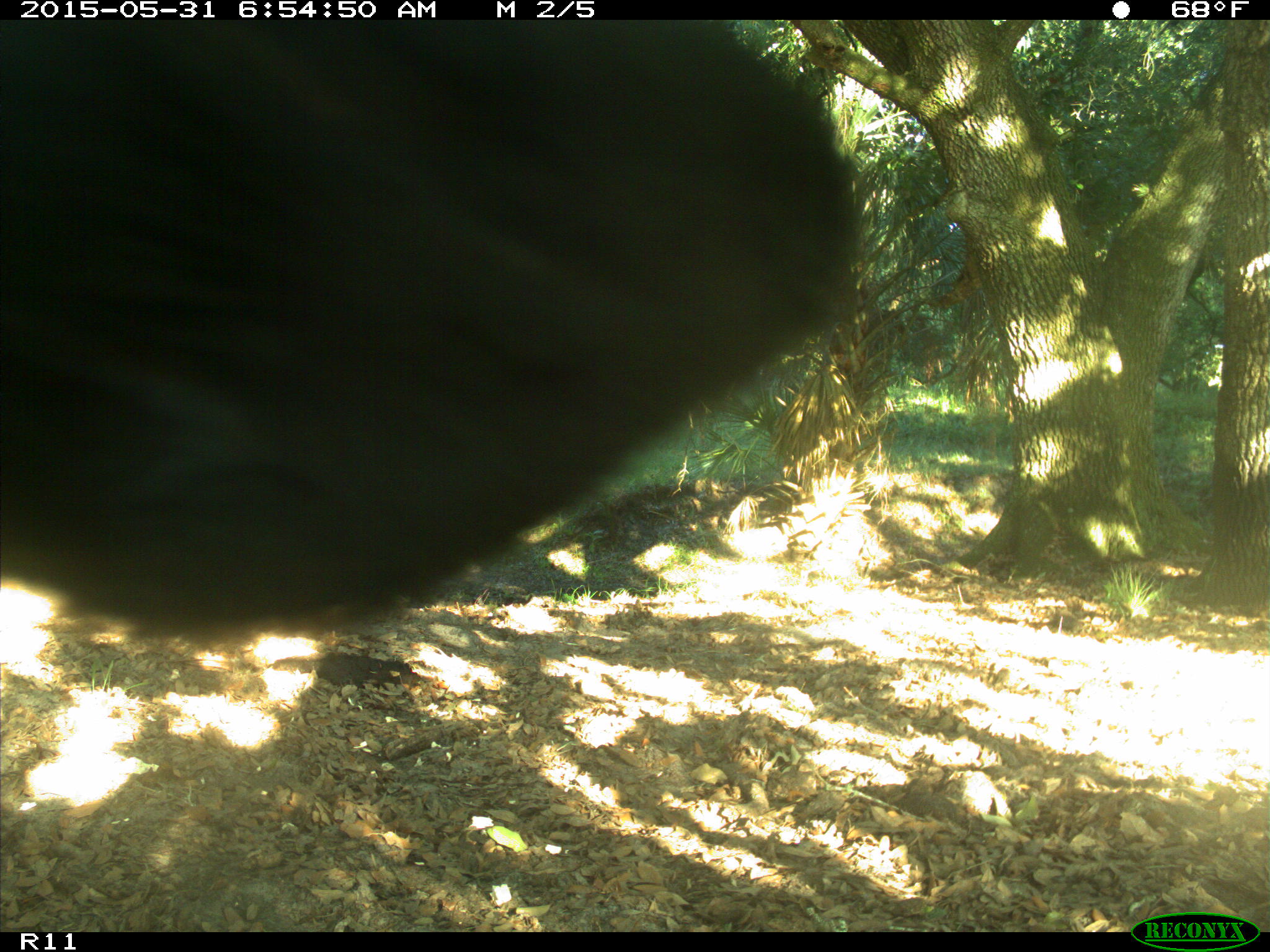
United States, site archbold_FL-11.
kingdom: Animalia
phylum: Chordata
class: Mammalia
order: Artiodactyla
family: Bovidae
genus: Bos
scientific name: Bos taurus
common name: domestic cow